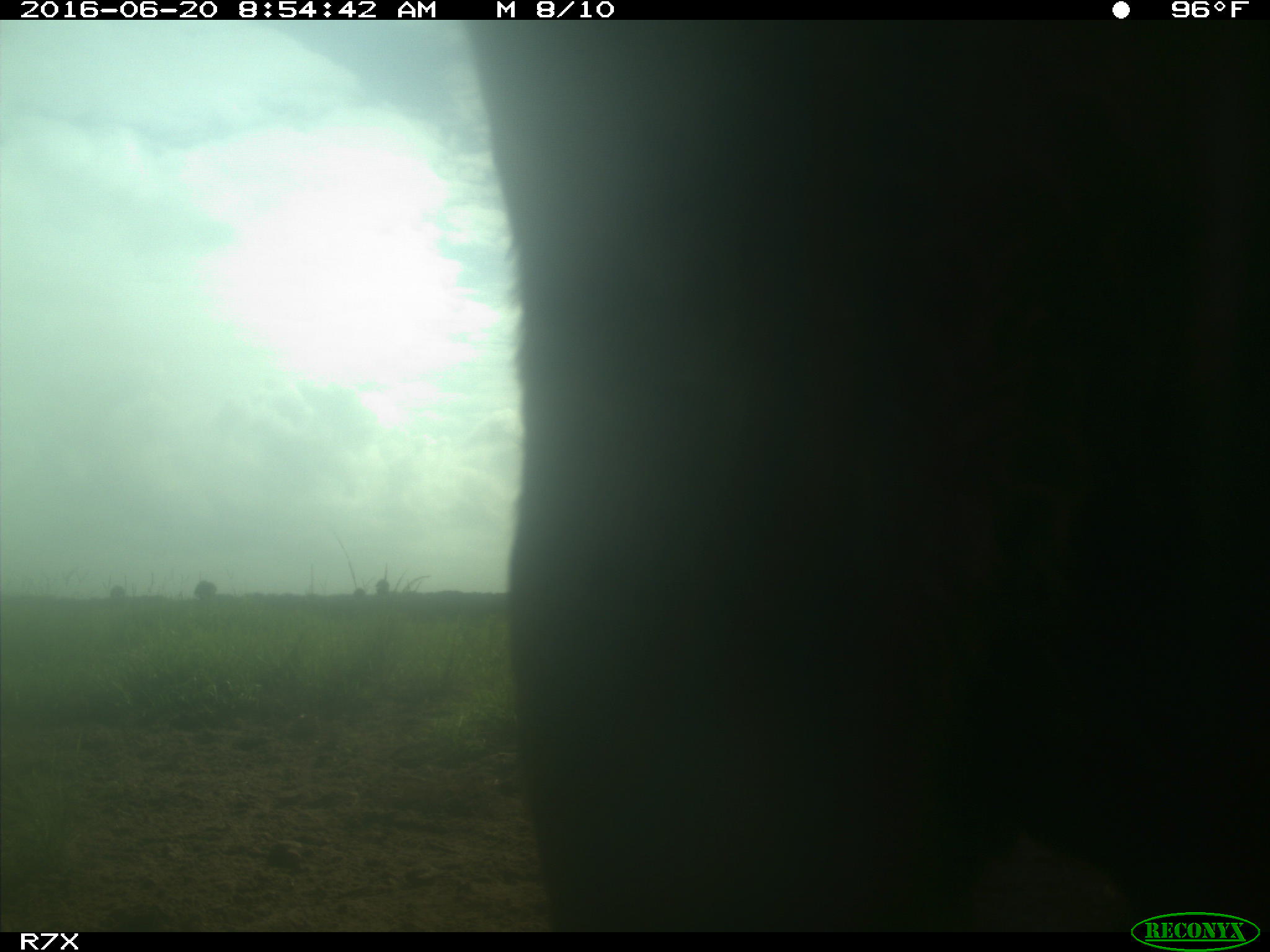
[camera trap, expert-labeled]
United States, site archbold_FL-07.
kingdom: Animalia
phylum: Chordata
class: Mammalia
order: Artiodactyla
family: Bovidae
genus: Bos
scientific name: Bos taurus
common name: domestic cow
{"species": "Bos taurus (domestic cow)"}